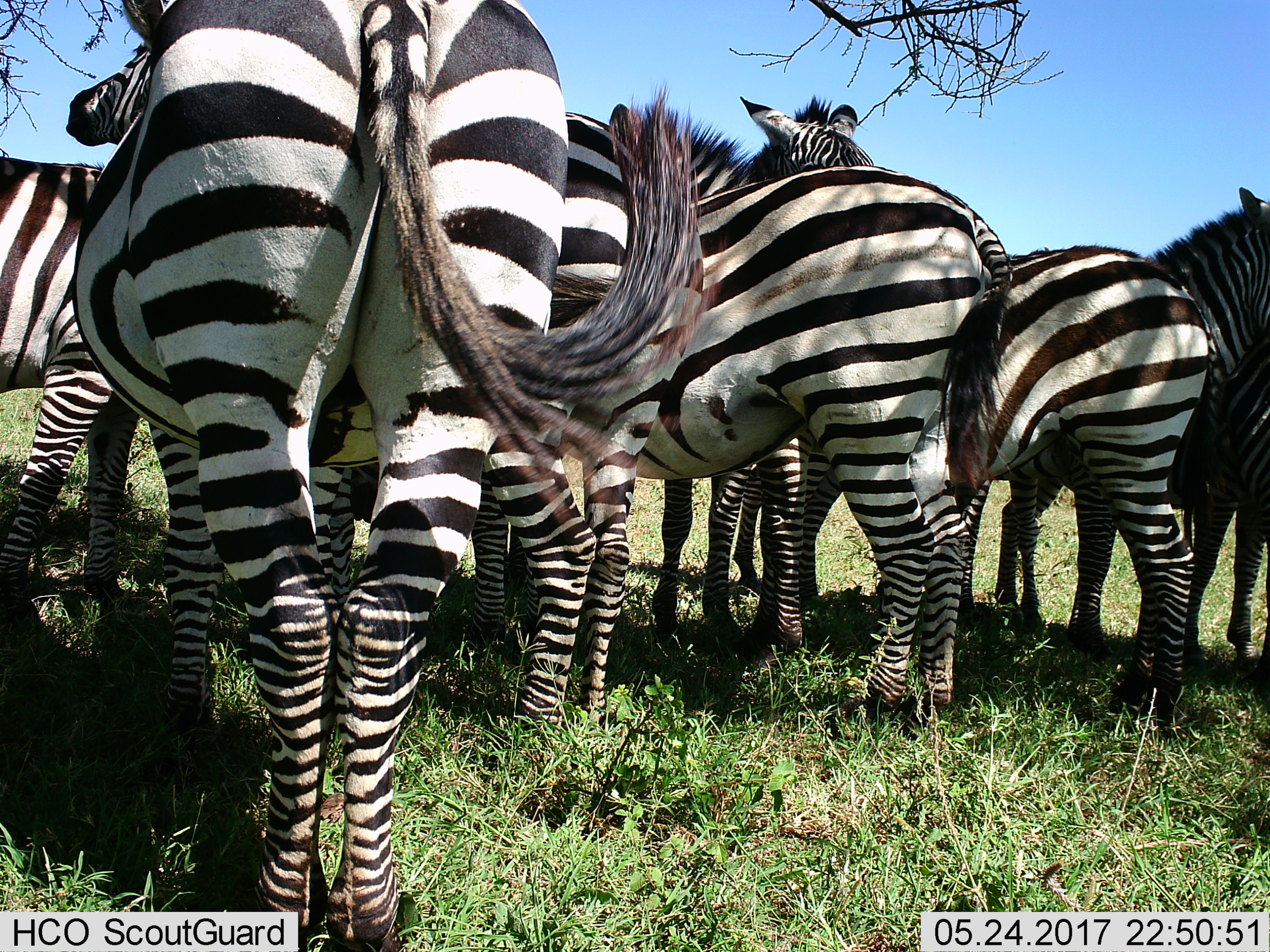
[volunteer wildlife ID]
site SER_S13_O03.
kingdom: Animalia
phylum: Chordata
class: Mammalia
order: Perissodactyla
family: Equidae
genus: Equus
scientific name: Equus quagga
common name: plains zebra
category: zebraplains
Zebraplains (plains zebra) (Equus quagga), count 8. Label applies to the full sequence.